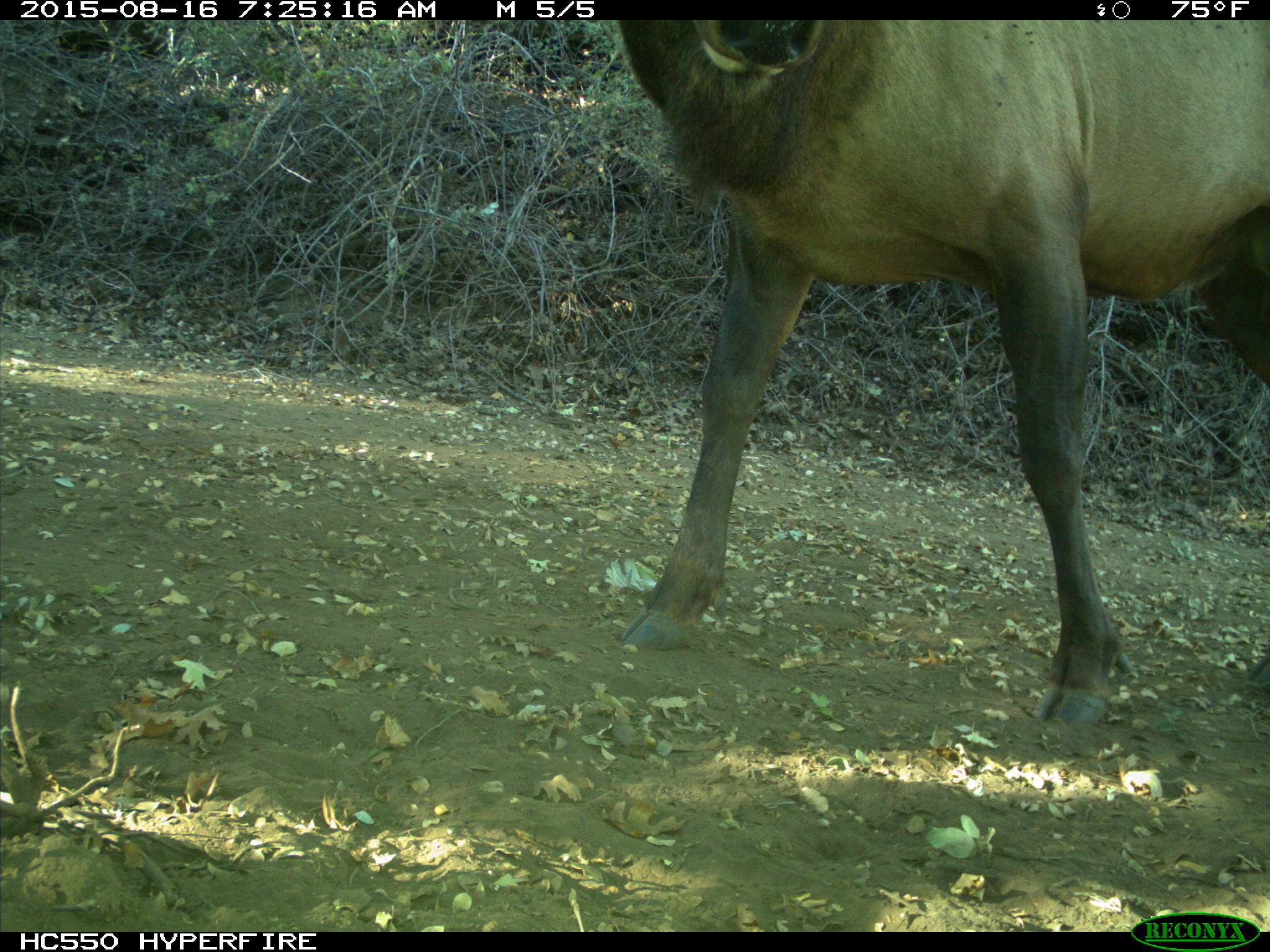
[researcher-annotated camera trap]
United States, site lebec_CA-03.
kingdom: Animalia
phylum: Chordata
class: Mammalia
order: Artiodactyla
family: Cervidae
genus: Cervus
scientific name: Cervus canadensis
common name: elk